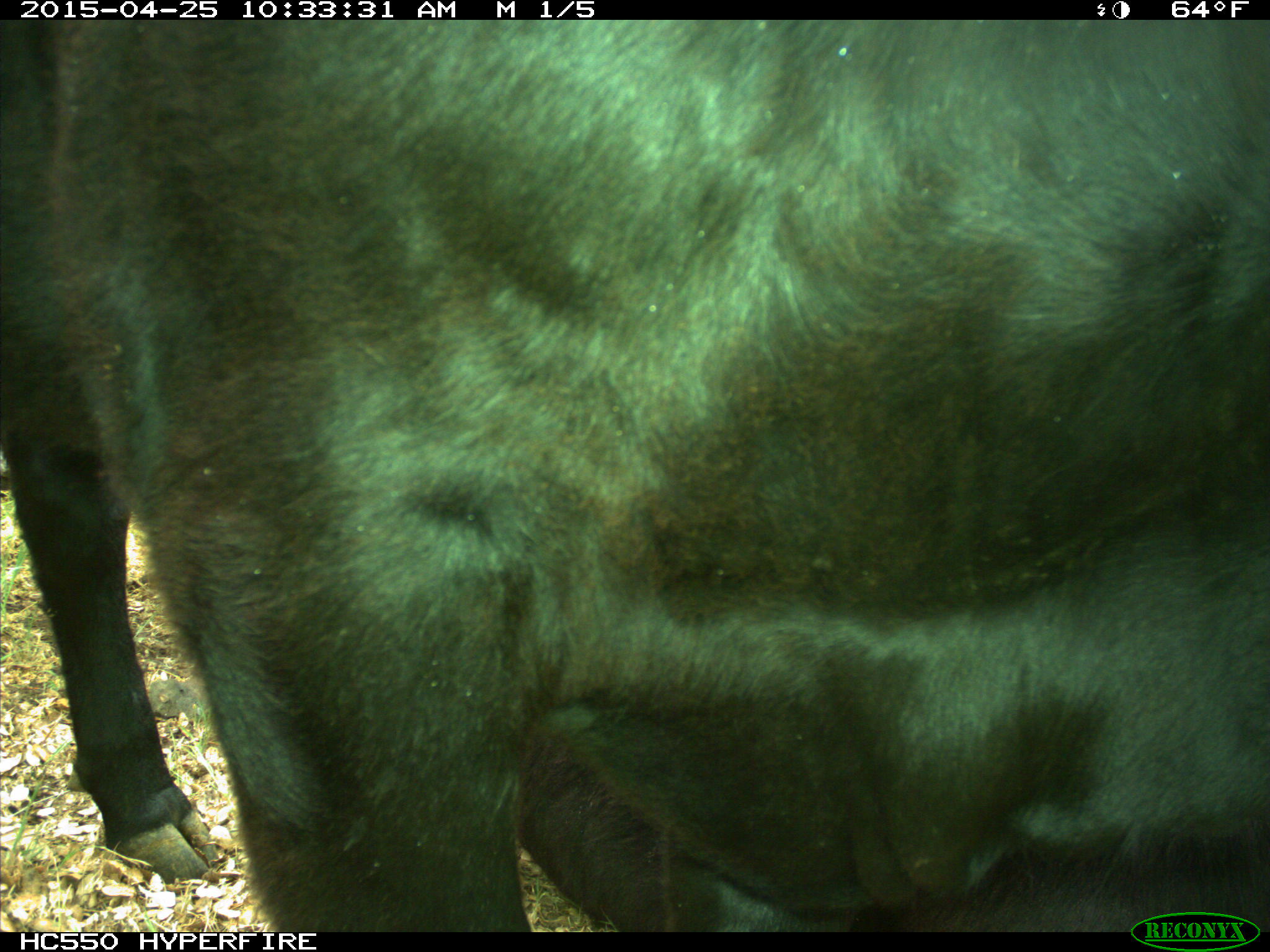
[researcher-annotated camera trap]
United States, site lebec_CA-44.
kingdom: Animalia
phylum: Chordata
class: Mammalia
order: Artiodactyla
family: Suidae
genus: Sus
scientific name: Sus scrofa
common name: wild boar